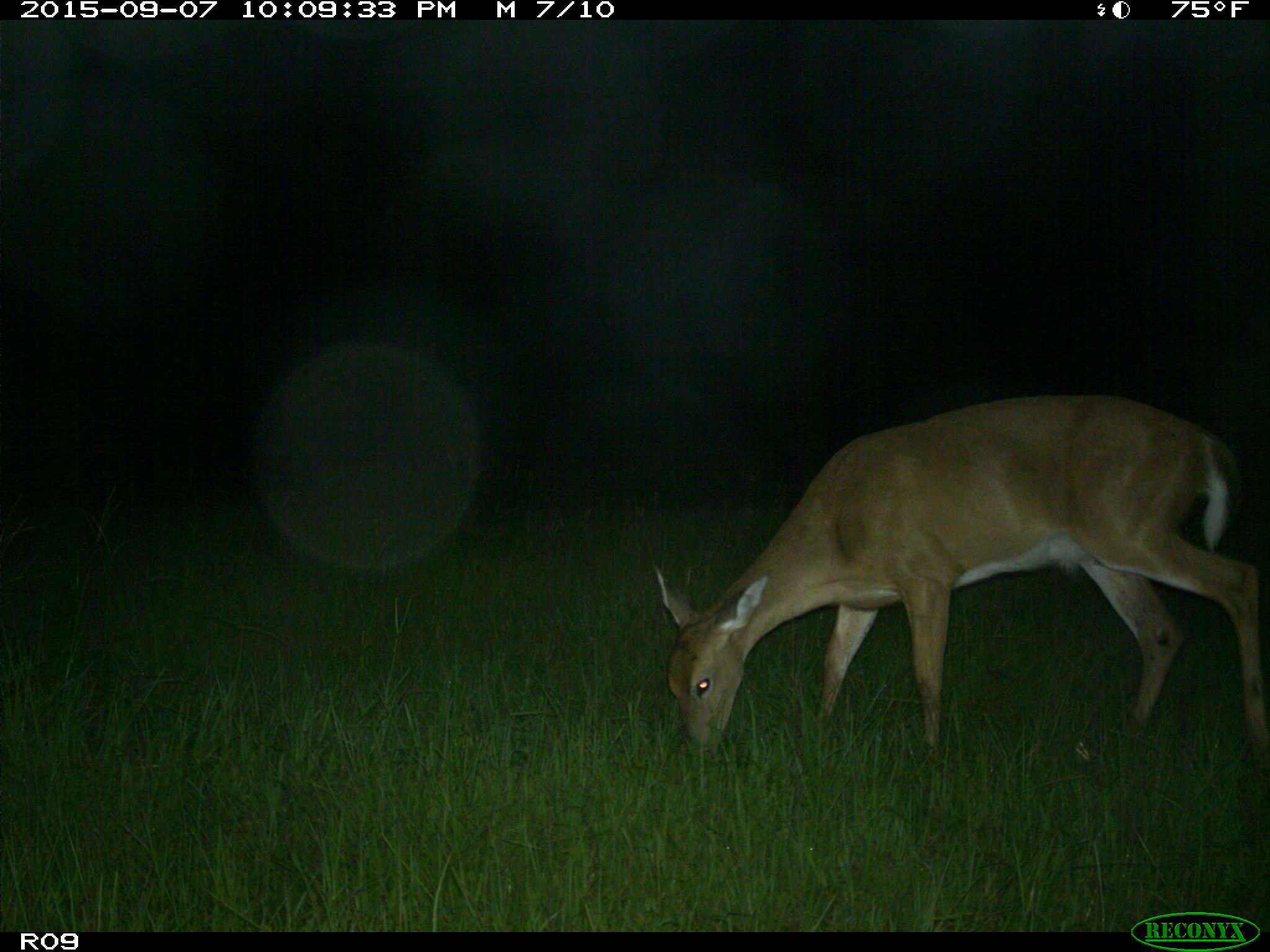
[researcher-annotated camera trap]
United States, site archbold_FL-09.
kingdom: Animalia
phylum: Chordata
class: Mammalia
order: Artiodactyla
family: Cervidae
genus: Odocoileus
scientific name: Odocoileus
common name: deer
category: unidentified deer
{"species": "unidentified deer (deer) (Odocoileus)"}